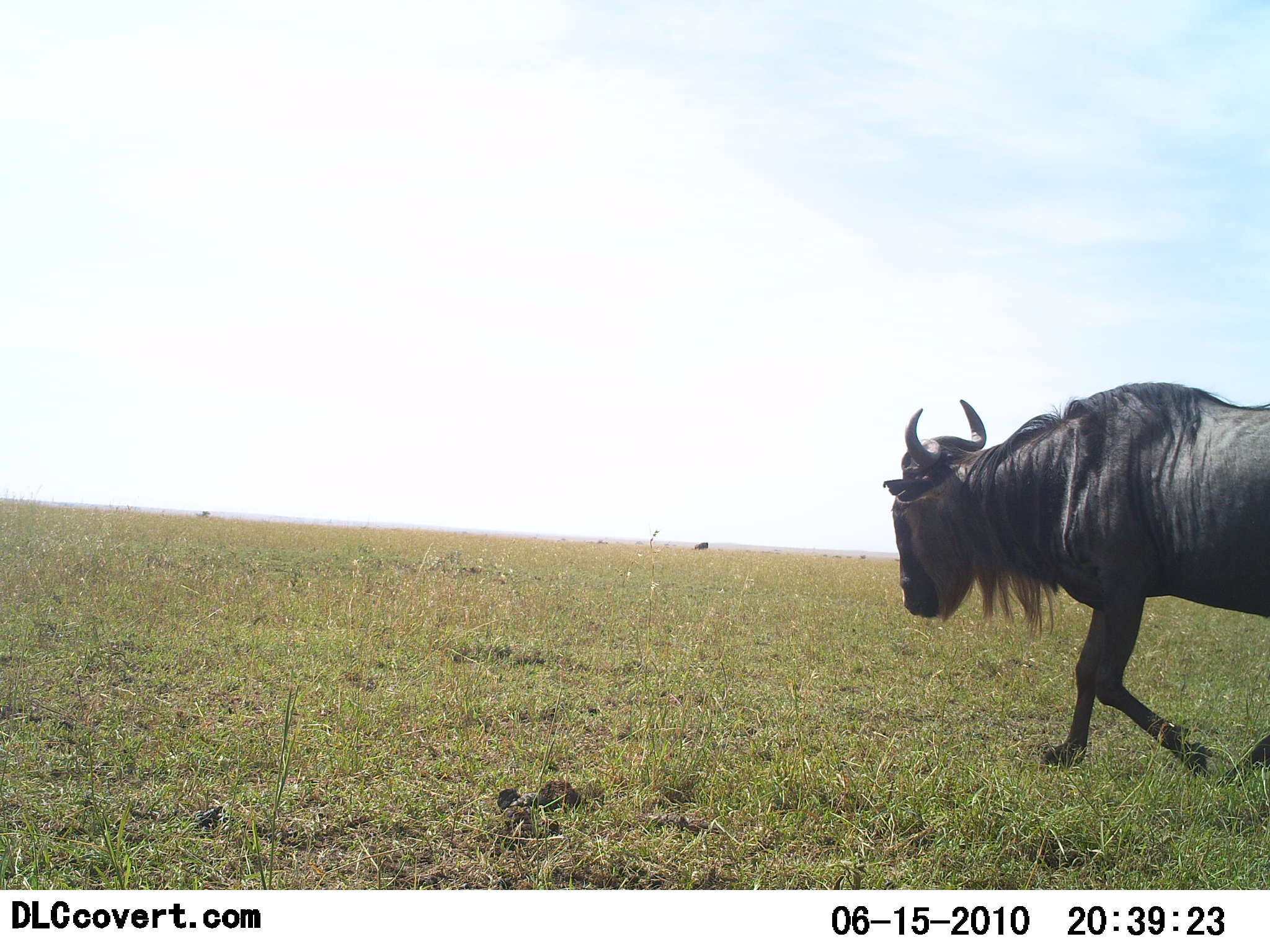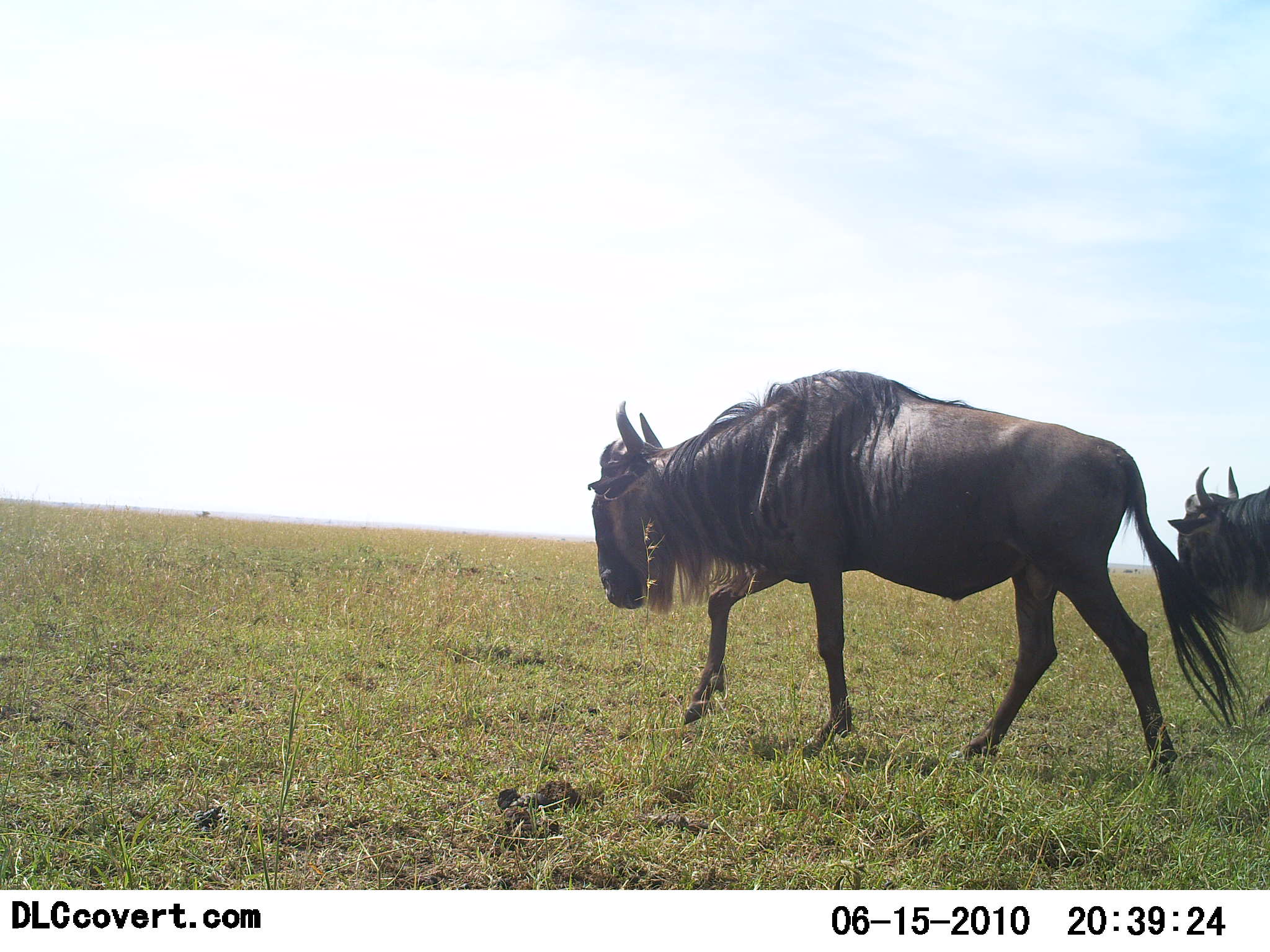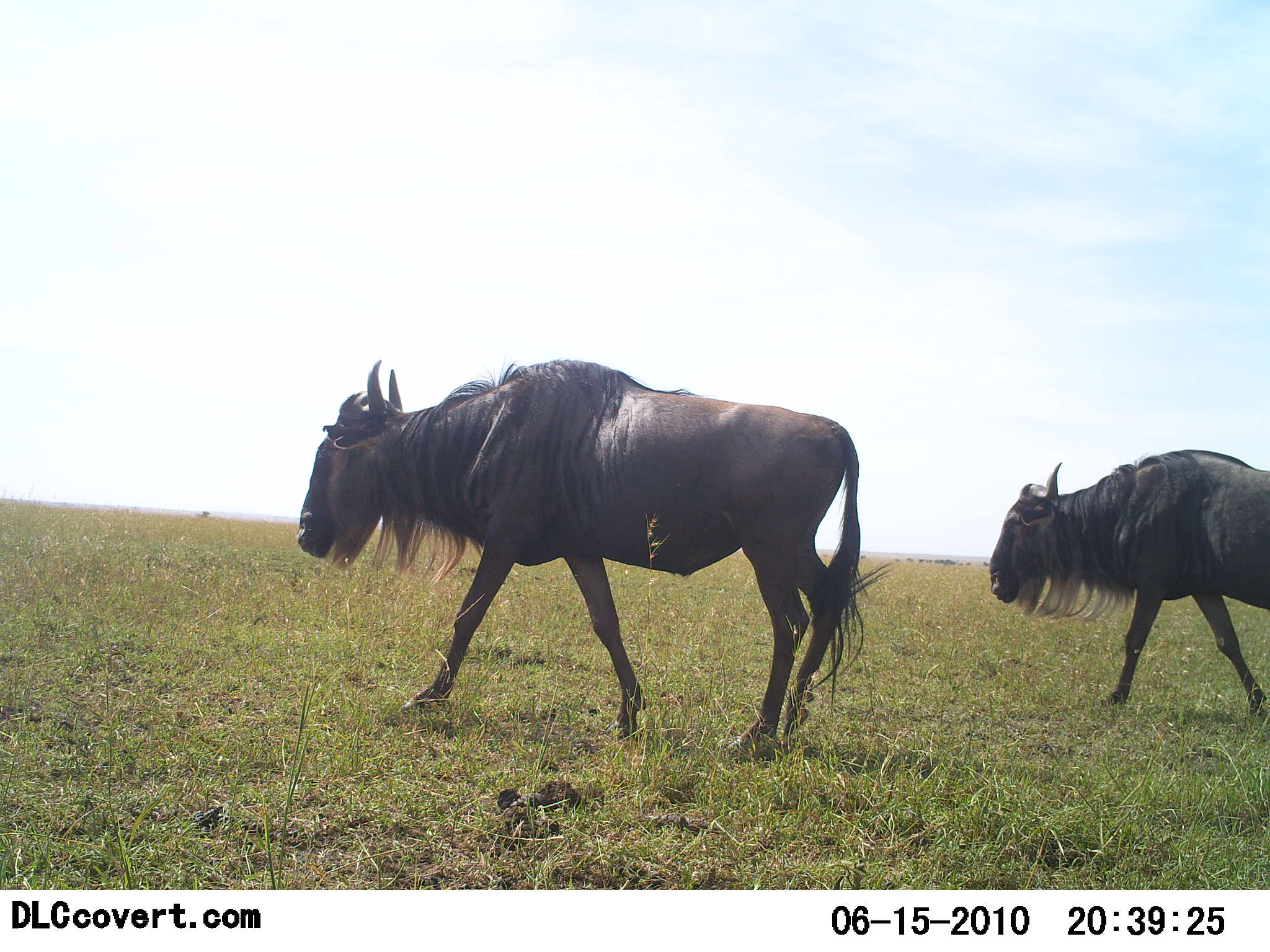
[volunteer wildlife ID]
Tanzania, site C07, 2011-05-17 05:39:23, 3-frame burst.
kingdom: Animalia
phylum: Chordata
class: Mammalia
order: Artiodactyla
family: Bovidae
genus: Connochaetes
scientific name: Connochaetes taurinus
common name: blue wildebeest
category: wildebeest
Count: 2.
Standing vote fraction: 17%.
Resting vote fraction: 0%.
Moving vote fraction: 100%.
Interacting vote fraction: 17%.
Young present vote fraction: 0%.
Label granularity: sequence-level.